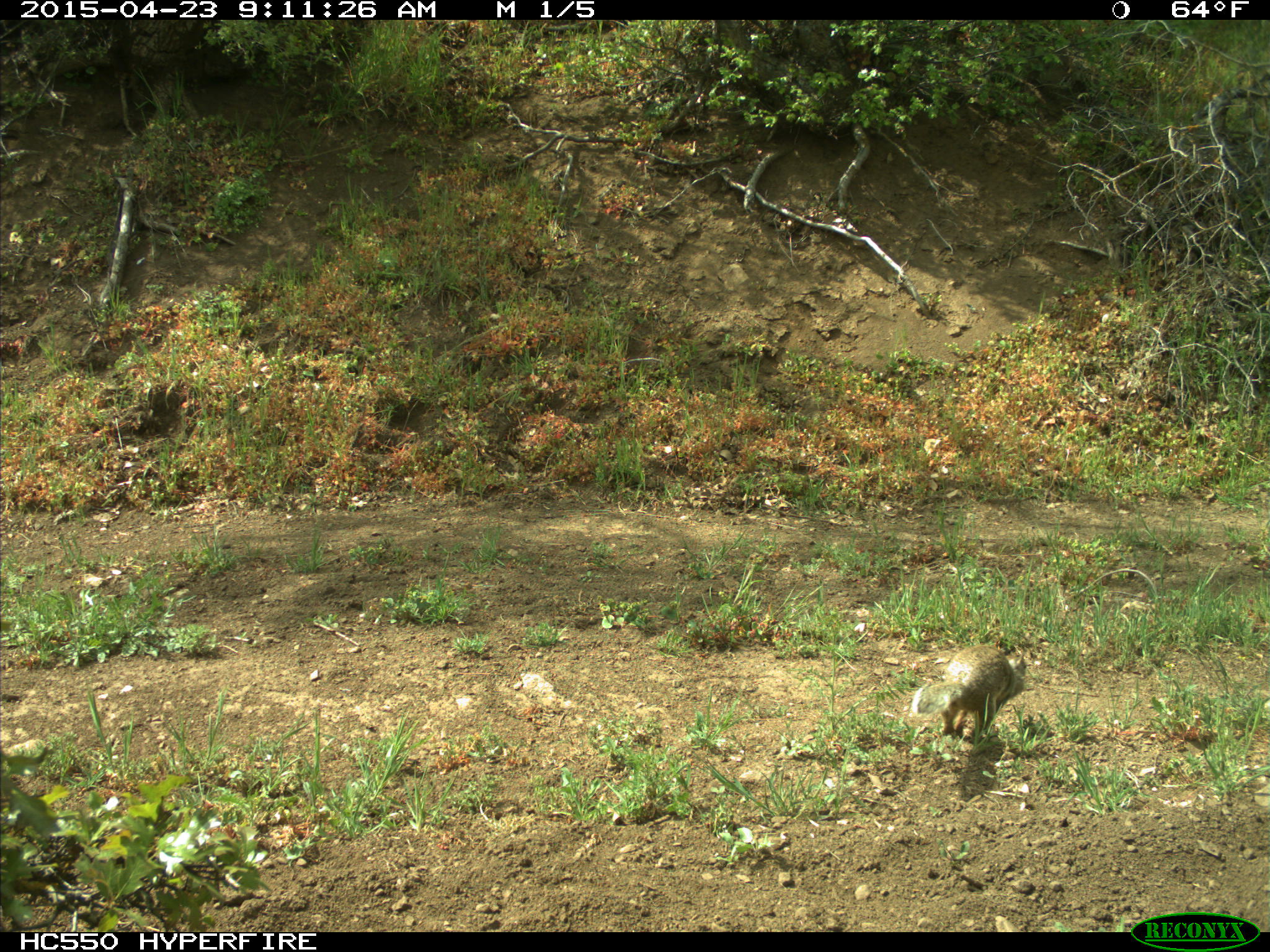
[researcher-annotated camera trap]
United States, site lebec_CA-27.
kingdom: Animalia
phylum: Chordata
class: Mammalia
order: Rodentia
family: Sciuridae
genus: Otospermophilus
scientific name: Otospermophilus beecheyi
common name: california ground squirrel